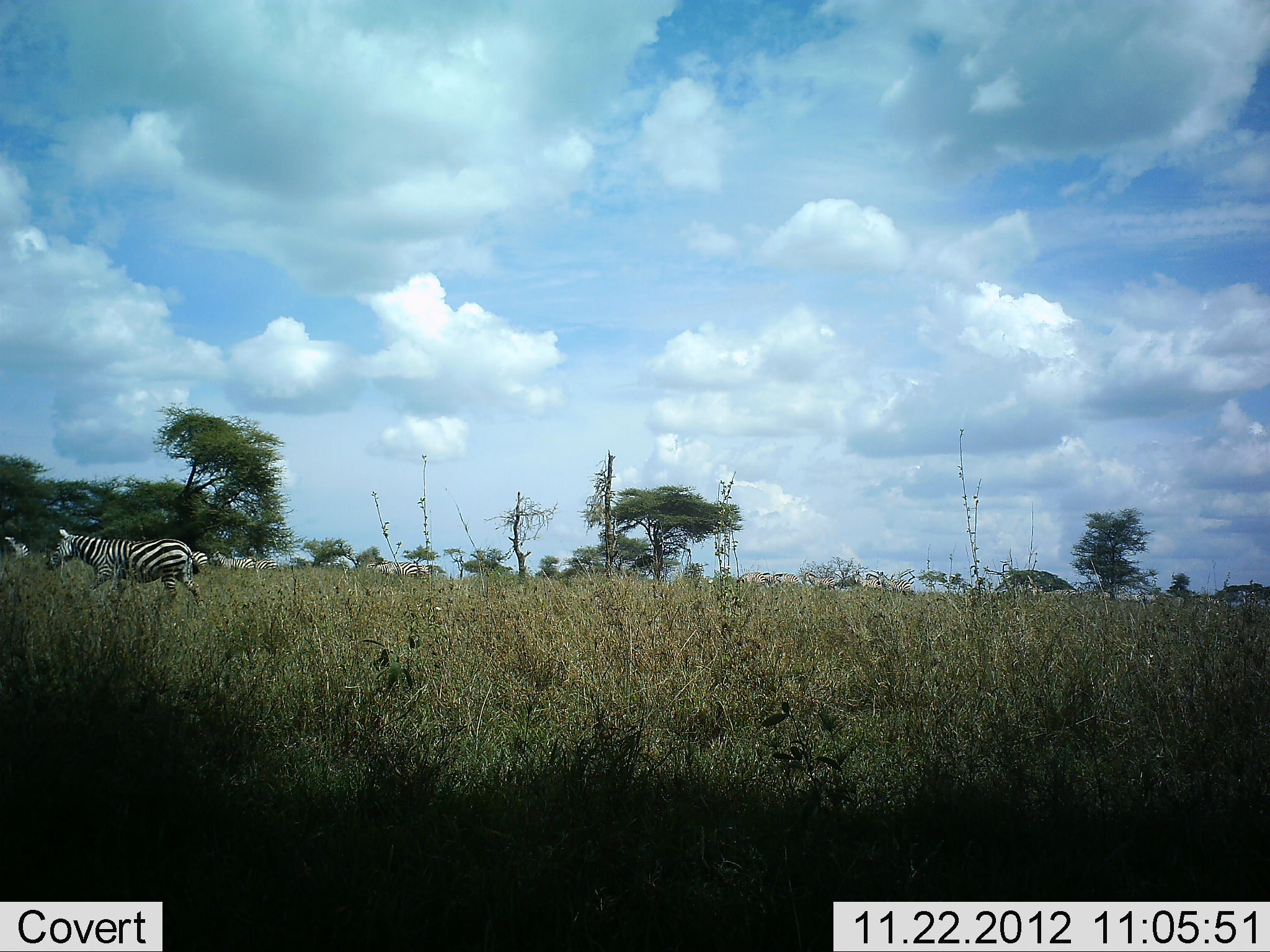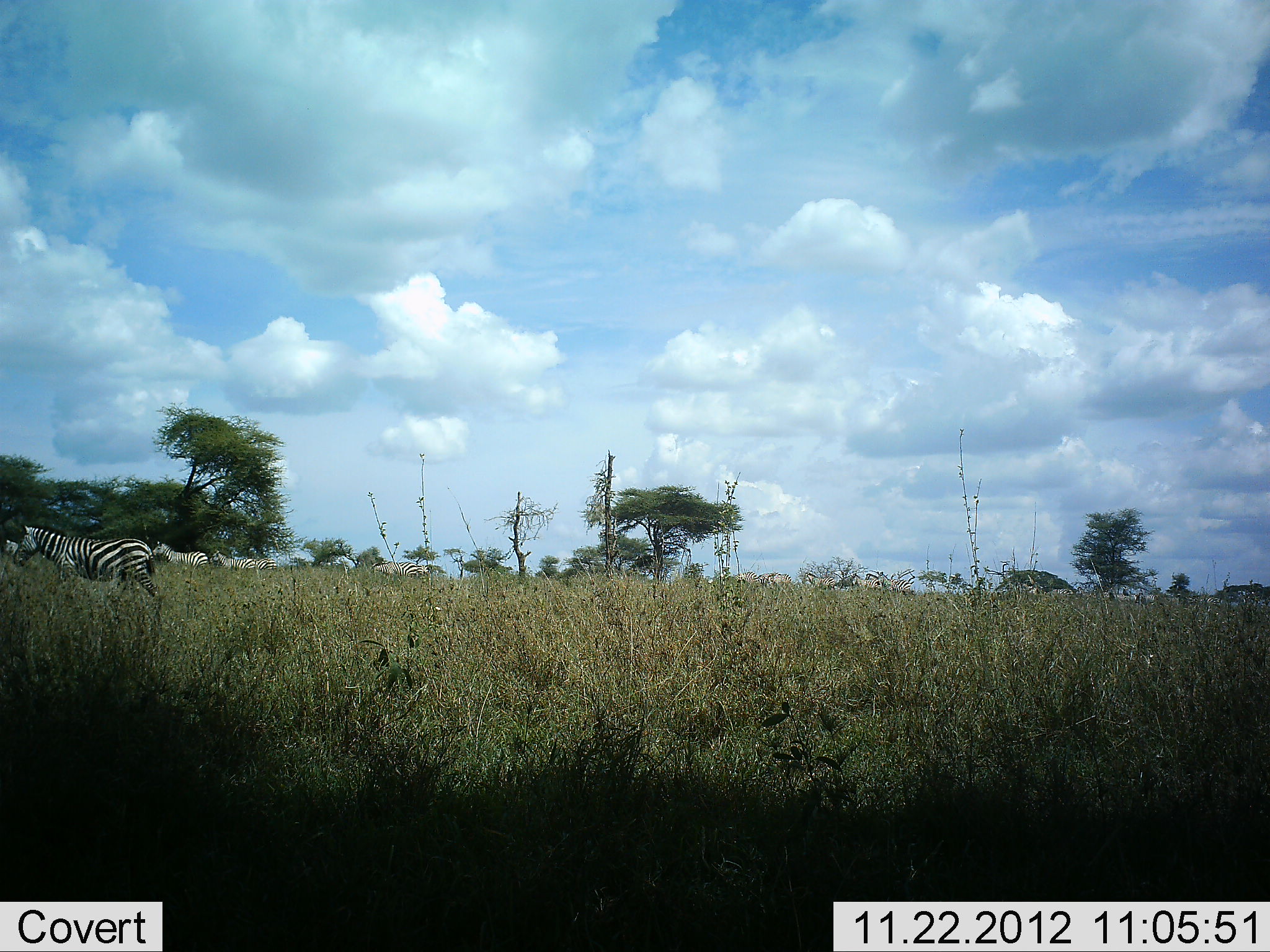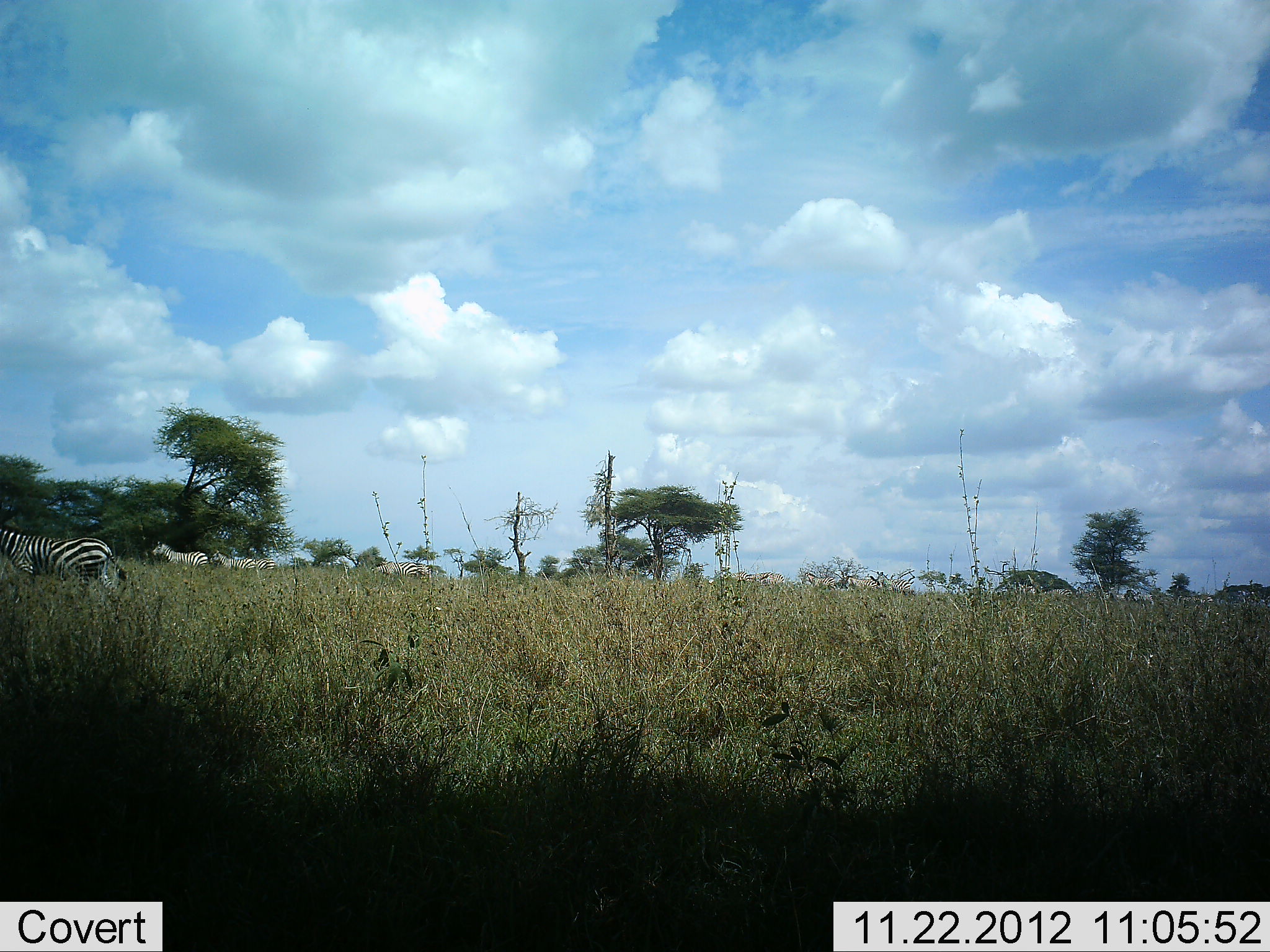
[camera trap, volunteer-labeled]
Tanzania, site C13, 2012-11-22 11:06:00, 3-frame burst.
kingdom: Animalia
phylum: Chordata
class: Mammalia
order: Perissodactyla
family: Equidae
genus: Equus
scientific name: Equus quagga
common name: plains zebra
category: zebra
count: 11-50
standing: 20%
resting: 0%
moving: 100%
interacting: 0%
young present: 0%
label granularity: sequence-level